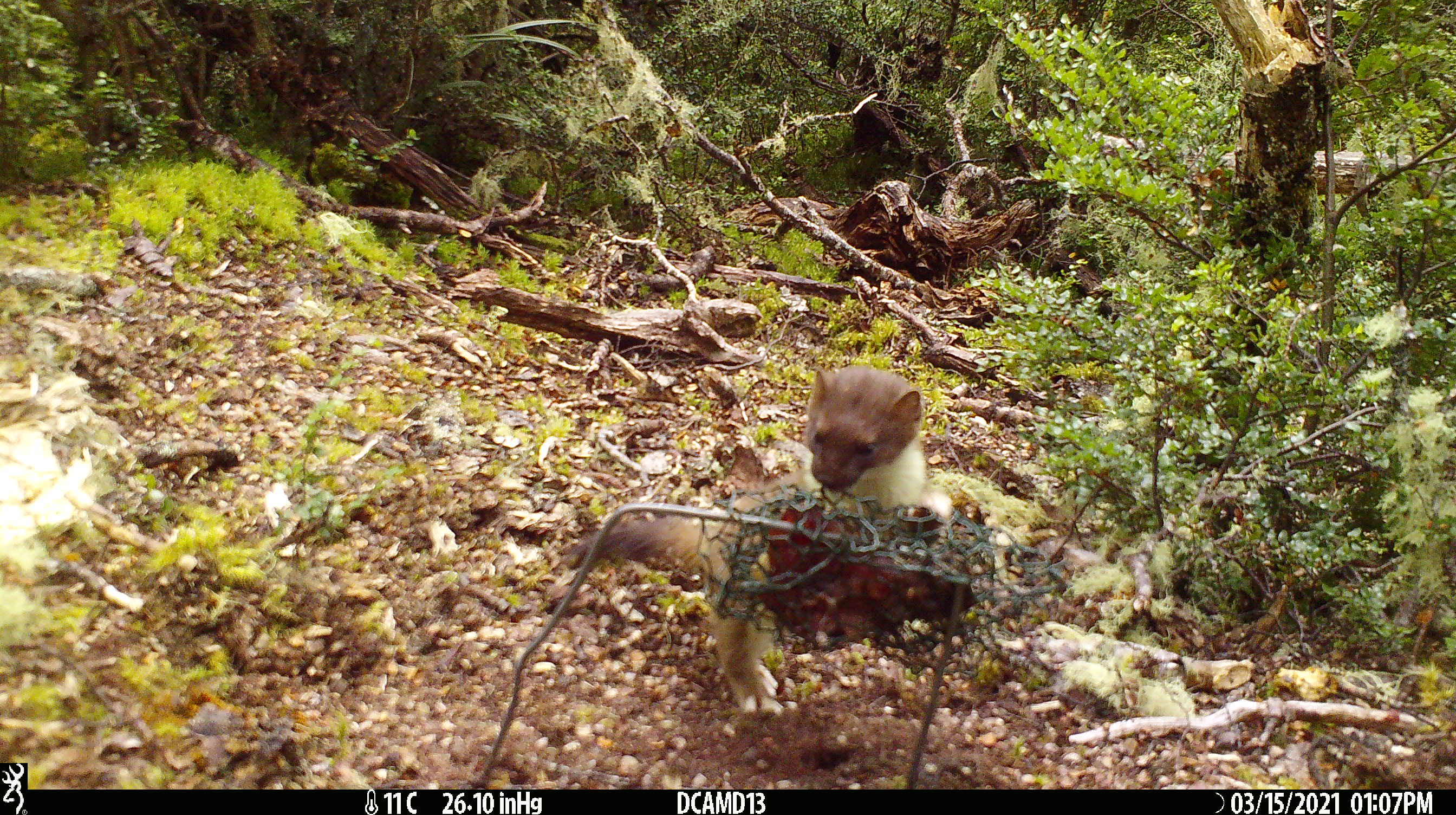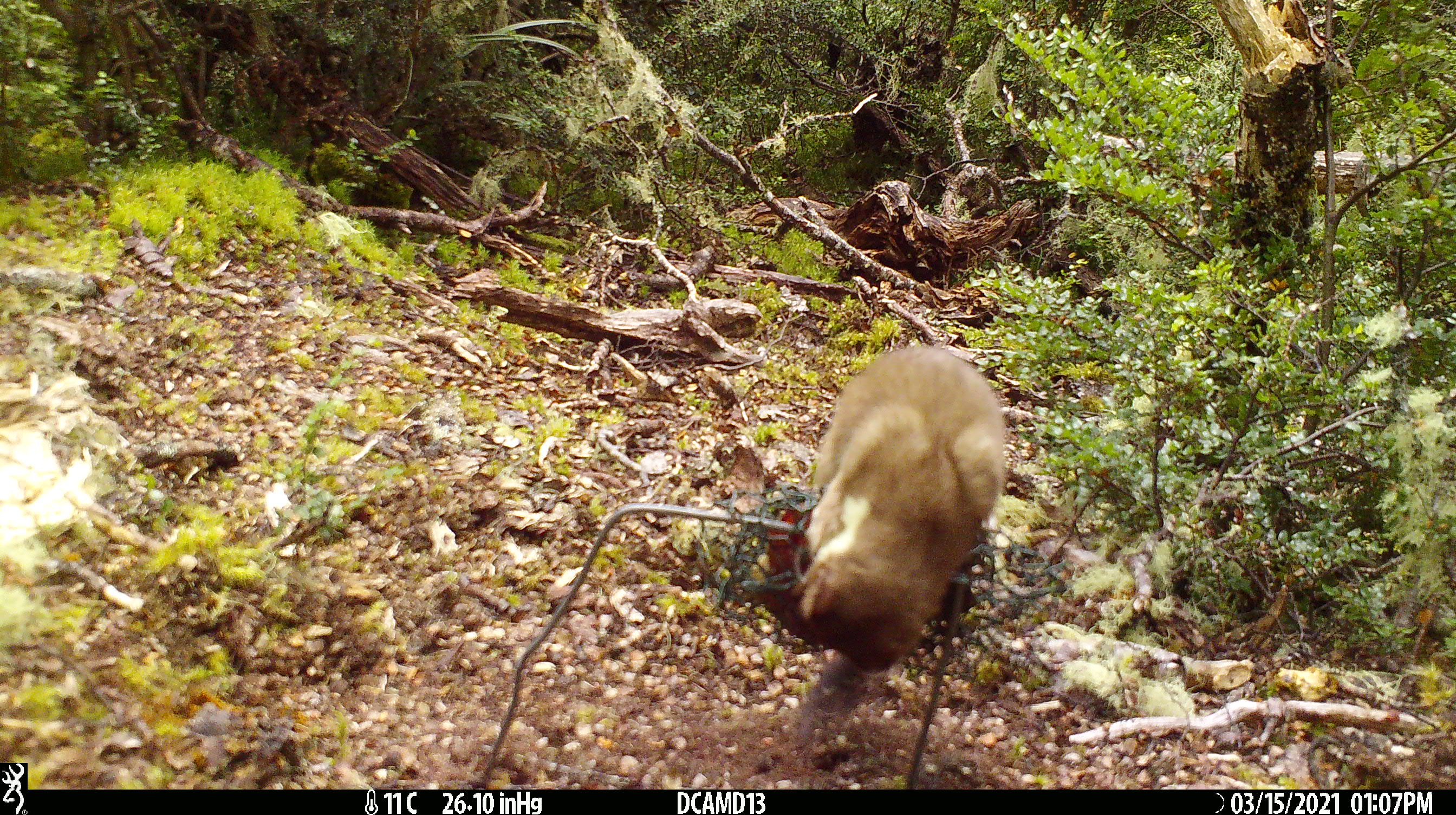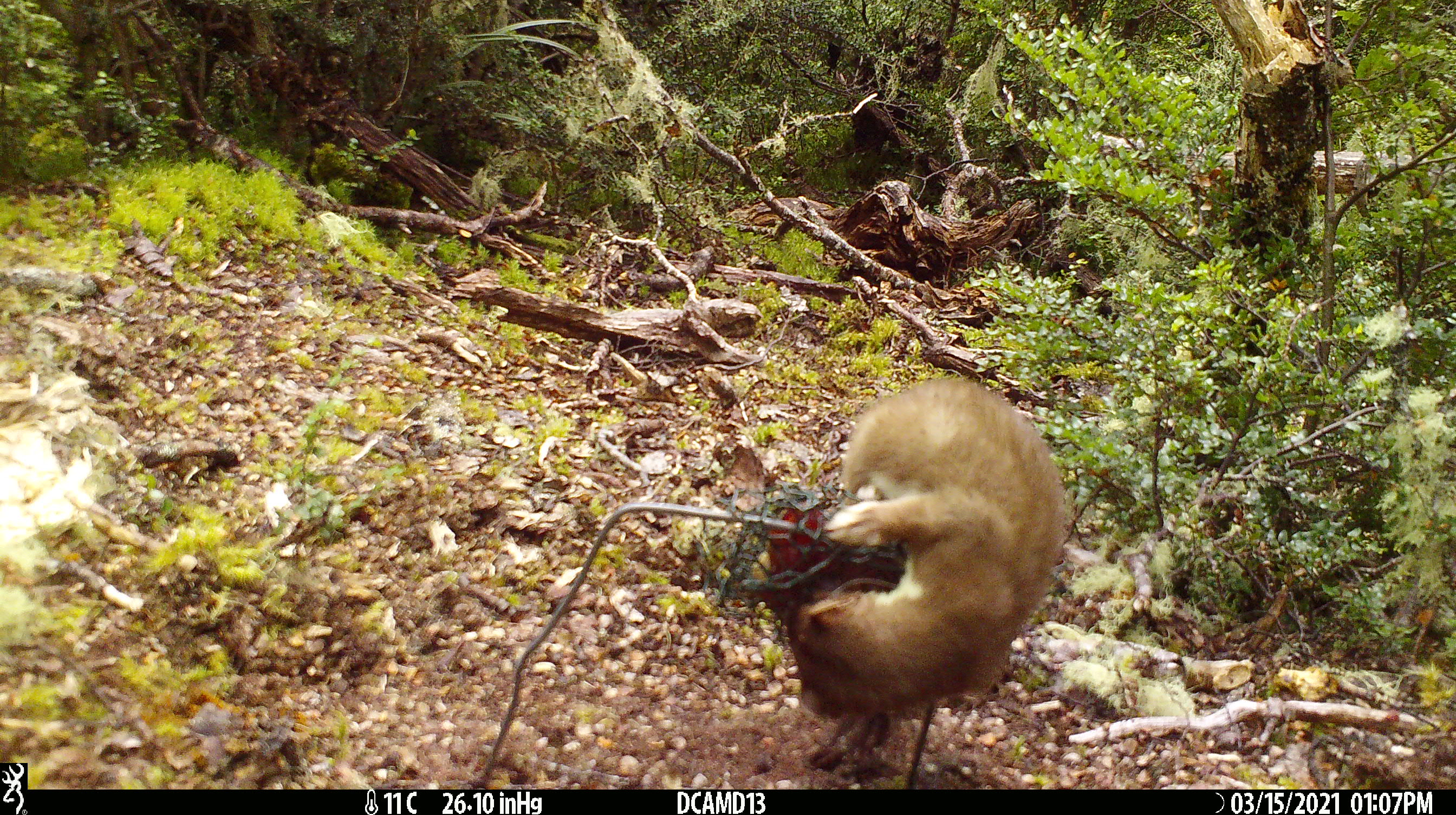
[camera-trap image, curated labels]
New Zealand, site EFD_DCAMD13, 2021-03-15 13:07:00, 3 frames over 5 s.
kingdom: Animalia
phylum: Chordata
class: Mammalia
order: Carnivora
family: Mustelidae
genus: Mustela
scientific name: Mustela erminea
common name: stoat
Stoat (Mustela erminea).